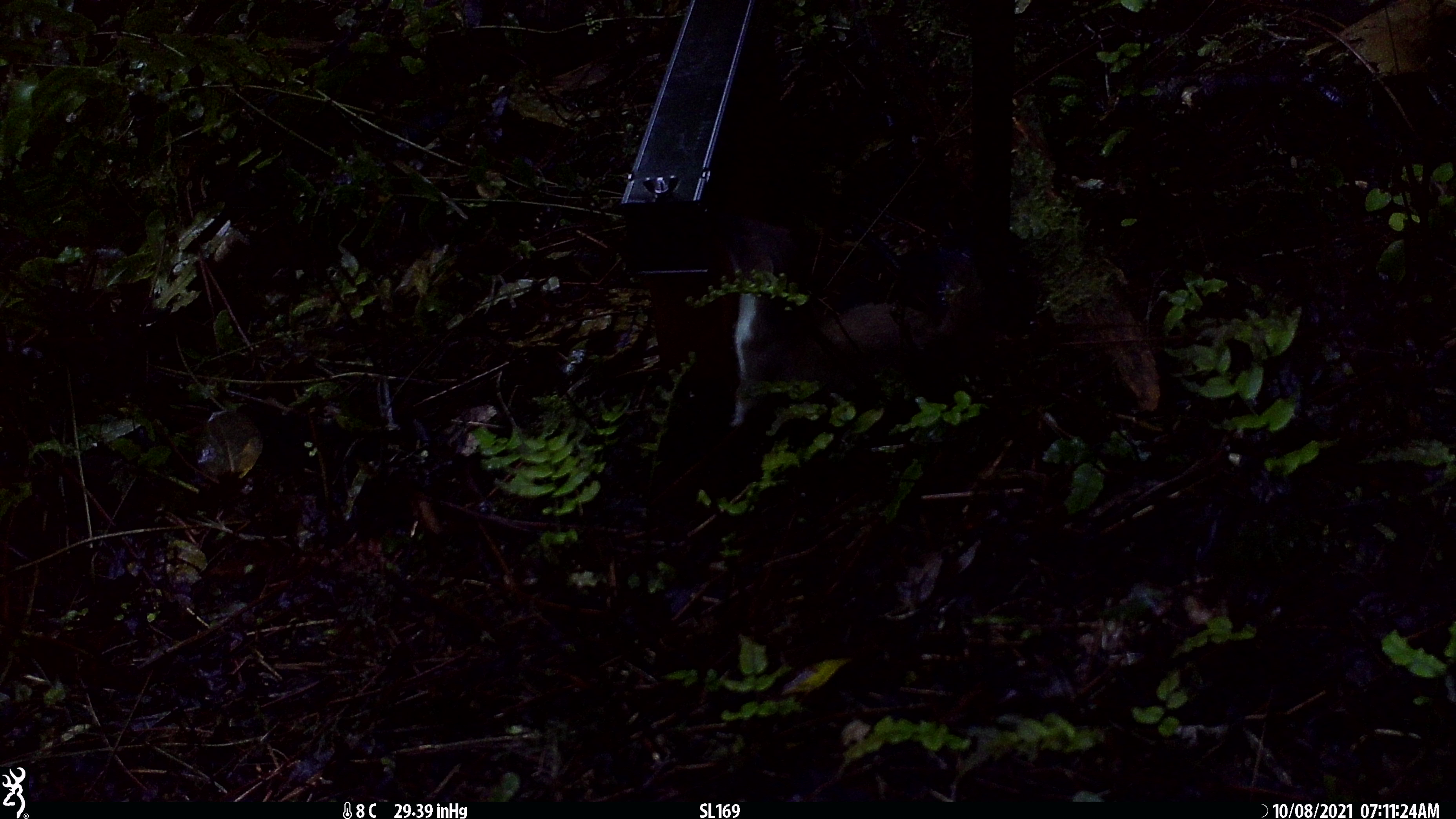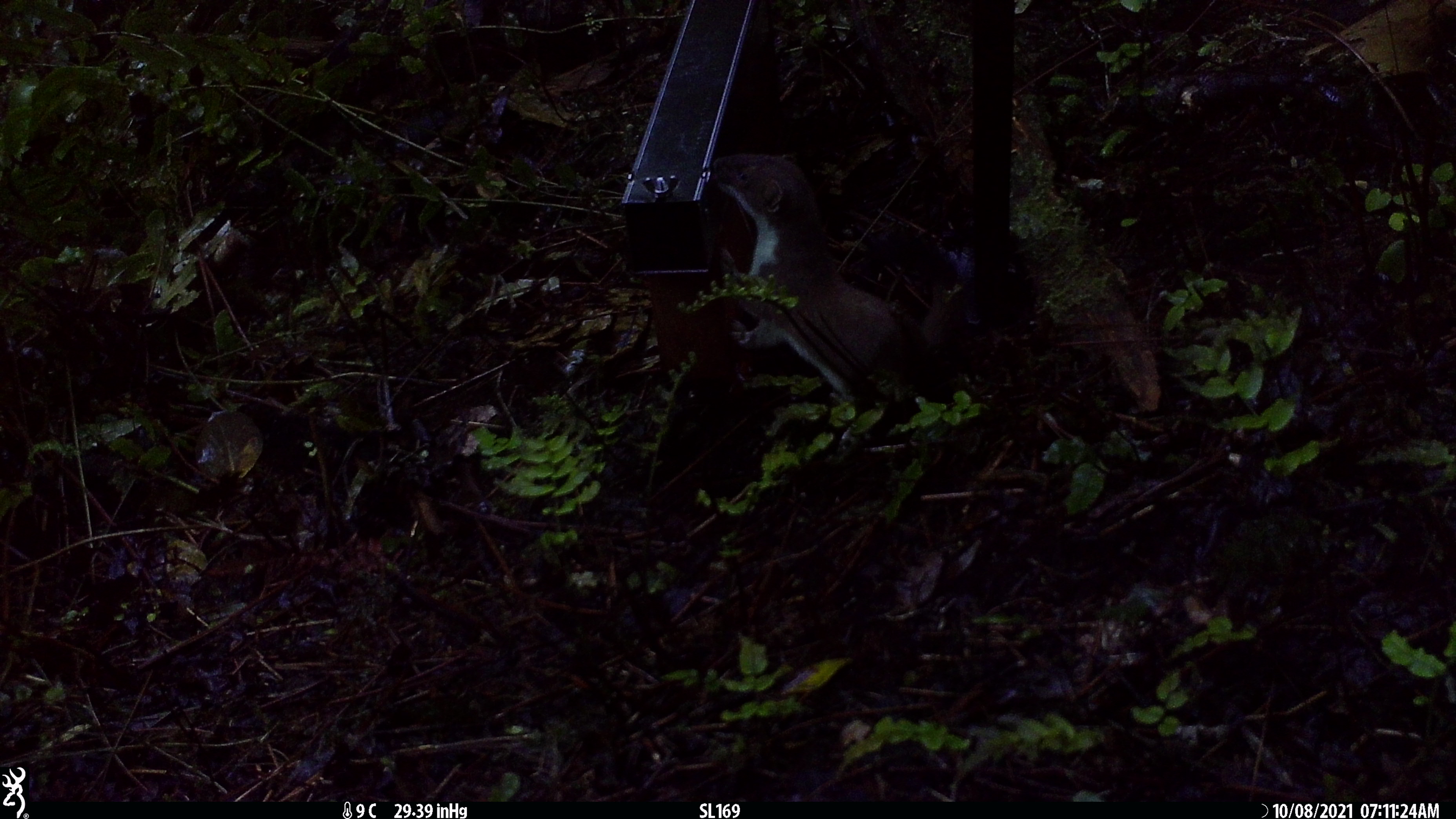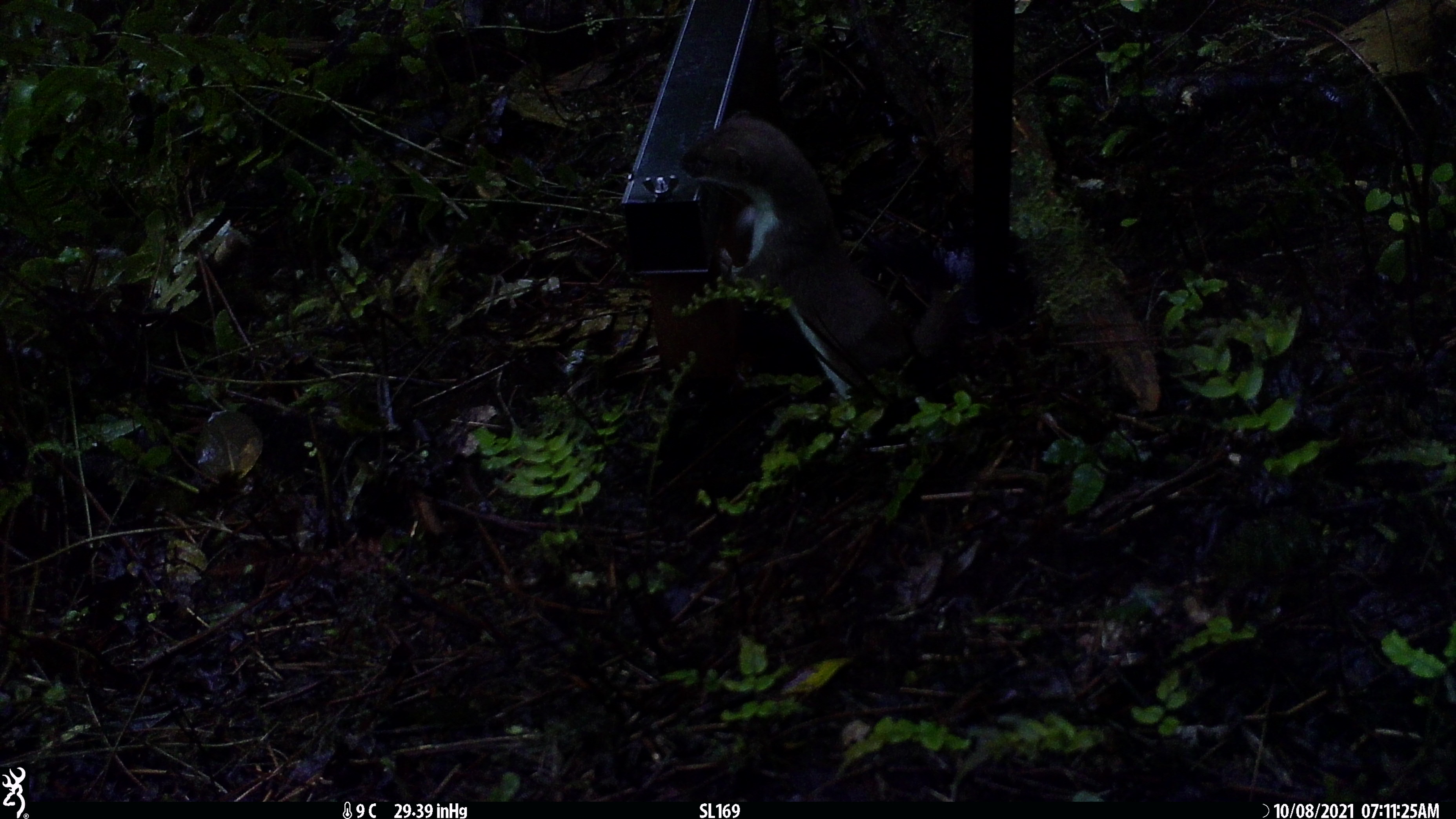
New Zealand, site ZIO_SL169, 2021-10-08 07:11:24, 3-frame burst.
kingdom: Animalia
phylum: Chordata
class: Mammalia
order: Carnivora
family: Mustelidae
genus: Mustela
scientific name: Mustela erminea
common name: stoat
Stoat (Mustela erminea).